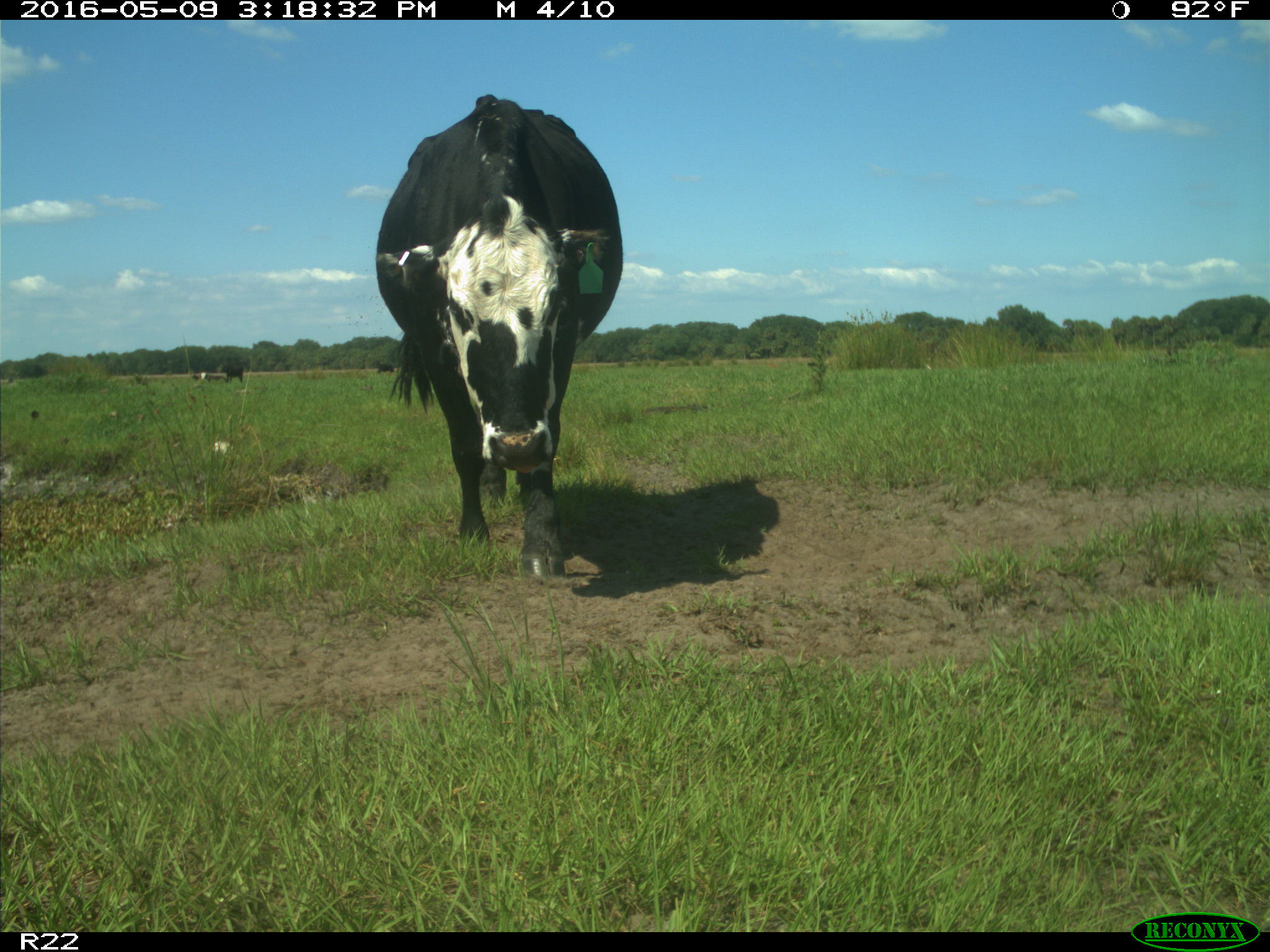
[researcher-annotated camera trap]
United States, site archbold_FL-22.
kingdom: Animalia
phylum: Chordata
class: Mammalia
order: Artiodactyla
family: Bovidae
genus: Bos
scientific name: Bos taurus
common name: domestic cow